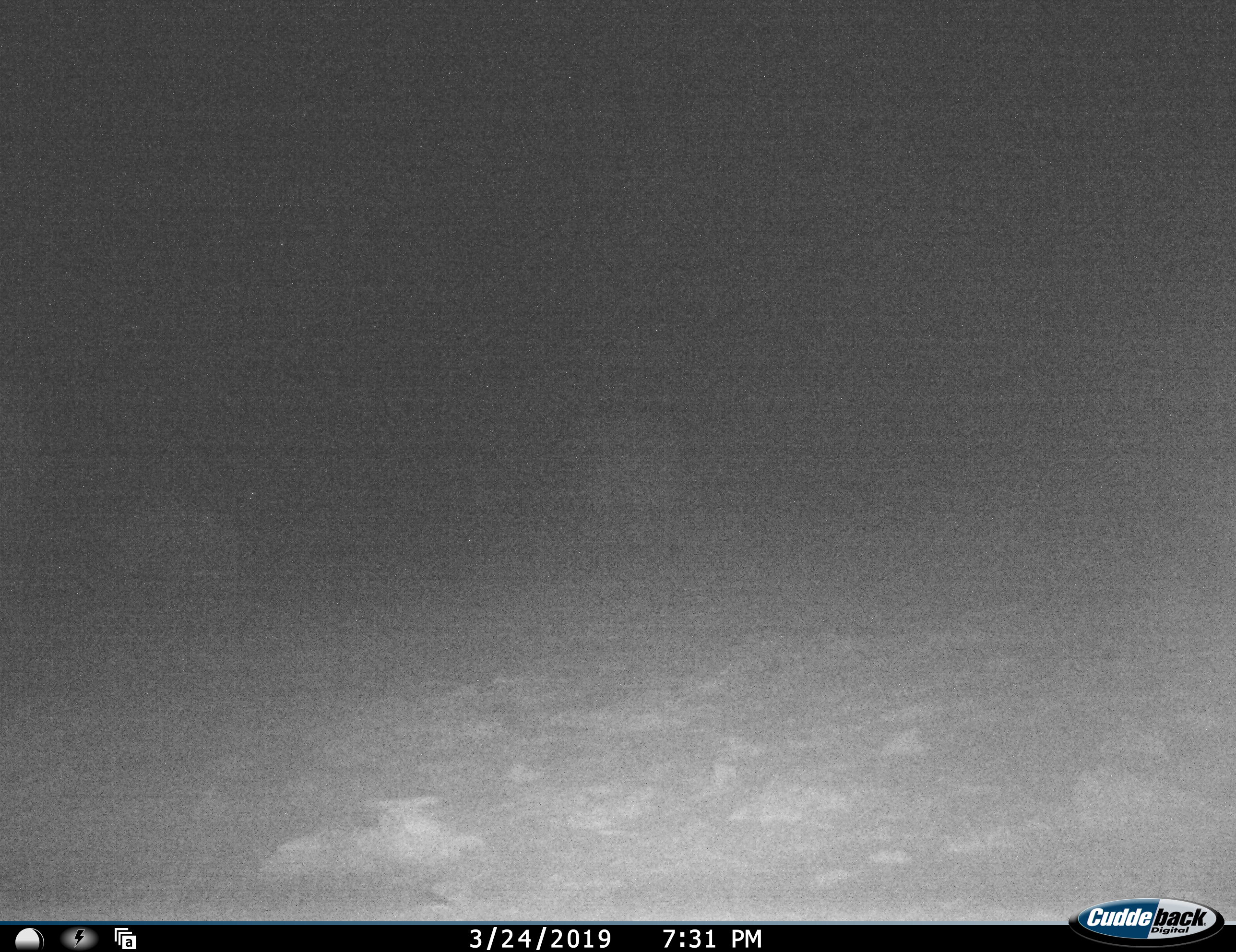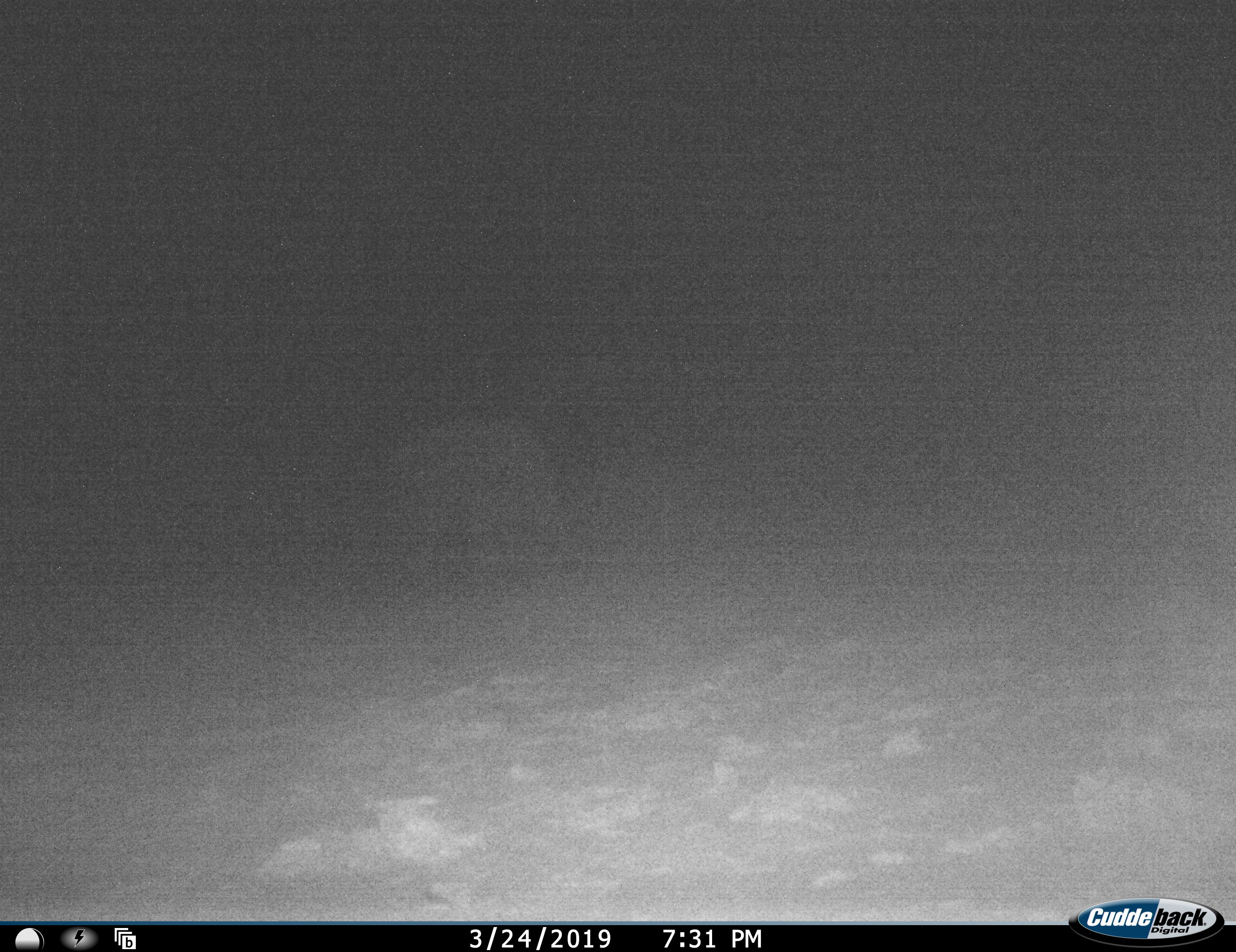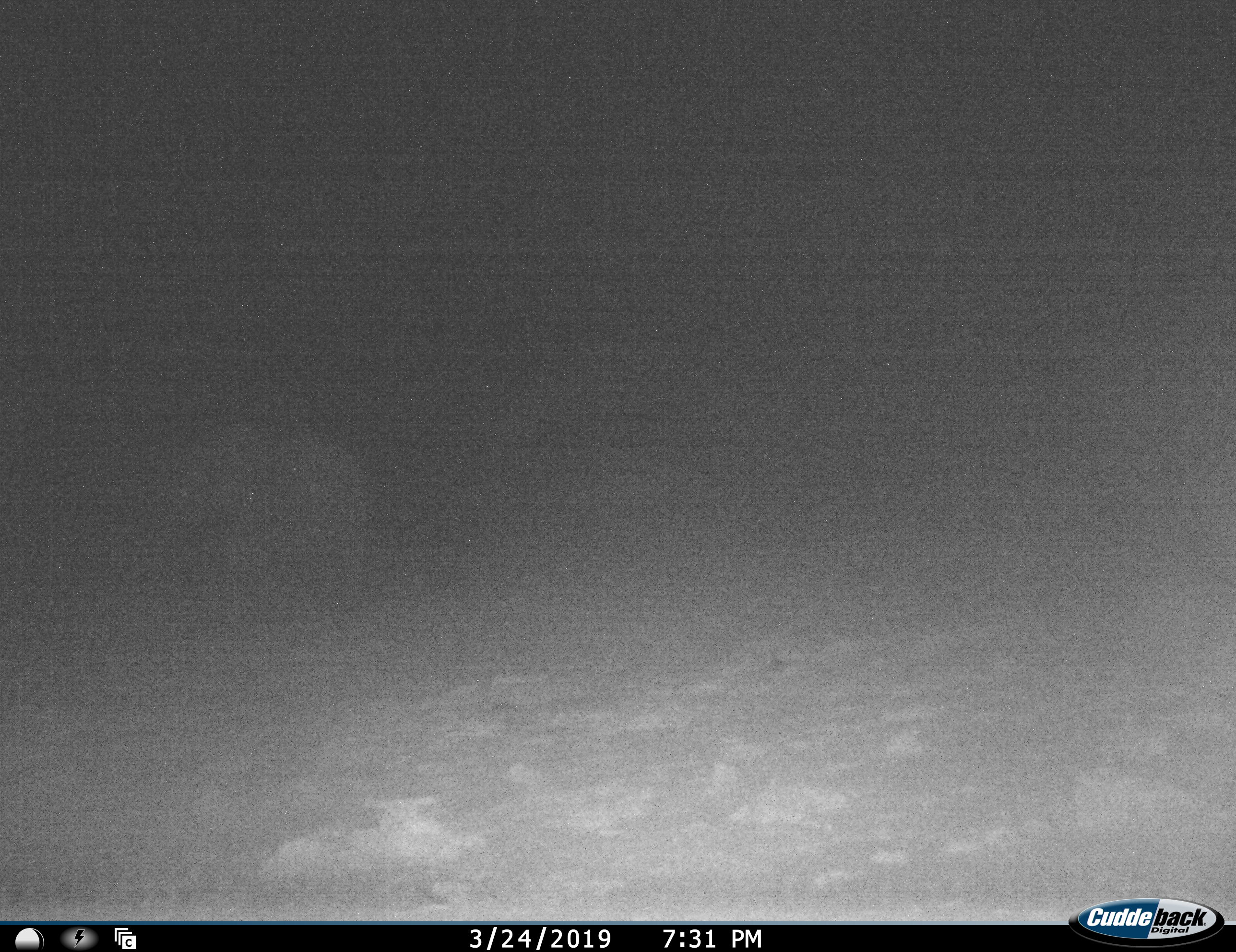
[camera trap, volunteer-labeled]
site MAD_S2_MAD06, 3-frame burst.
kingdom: Animalia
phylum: Chordata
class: Mammalia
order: Proboscidea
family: Elephantidae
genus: Loxodonta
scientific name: Loxodonta africana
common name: african bush elephant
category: elephant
Elephant (african bush elephant) (Loxodonta africana), count 2. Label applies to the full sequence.